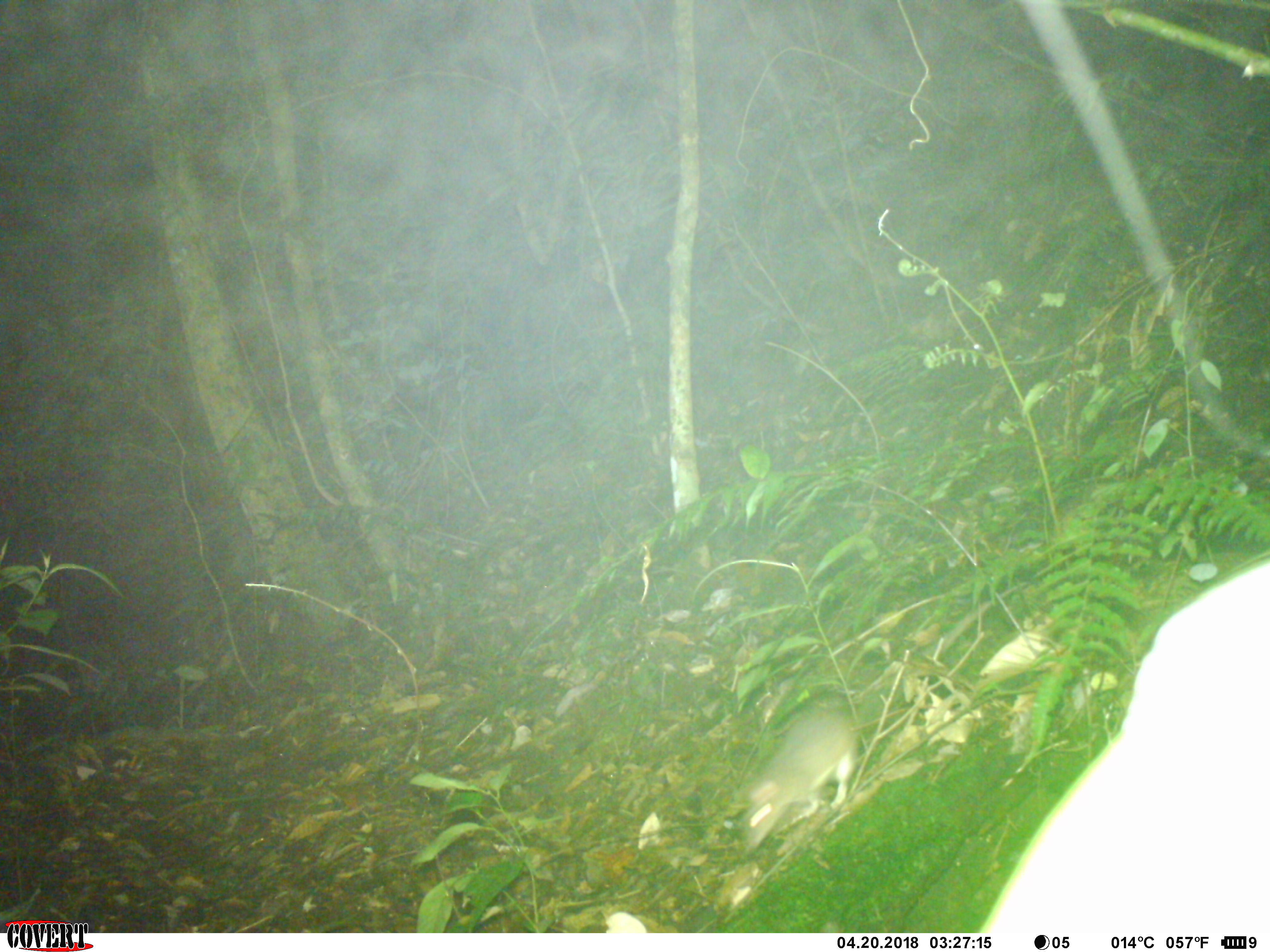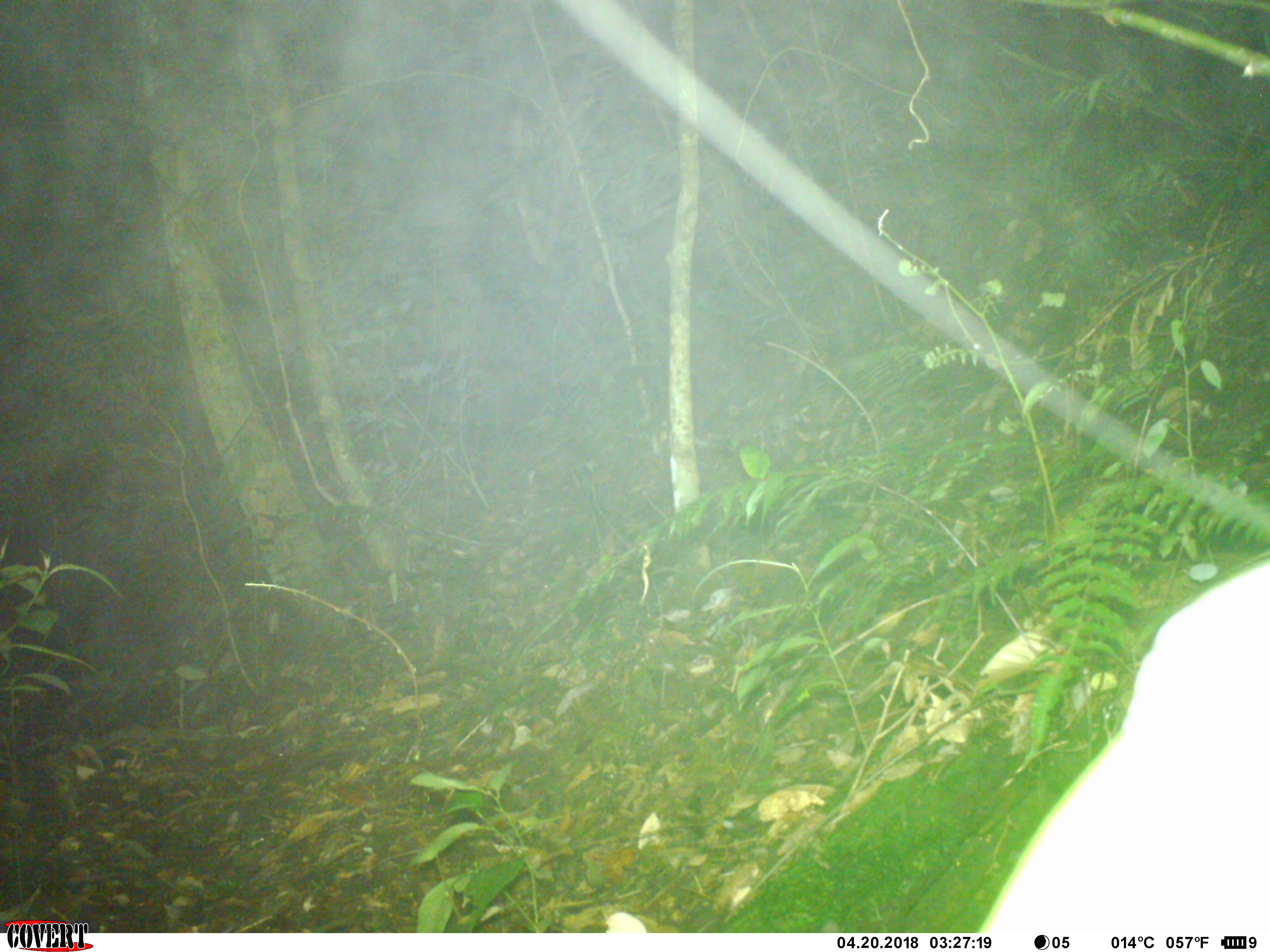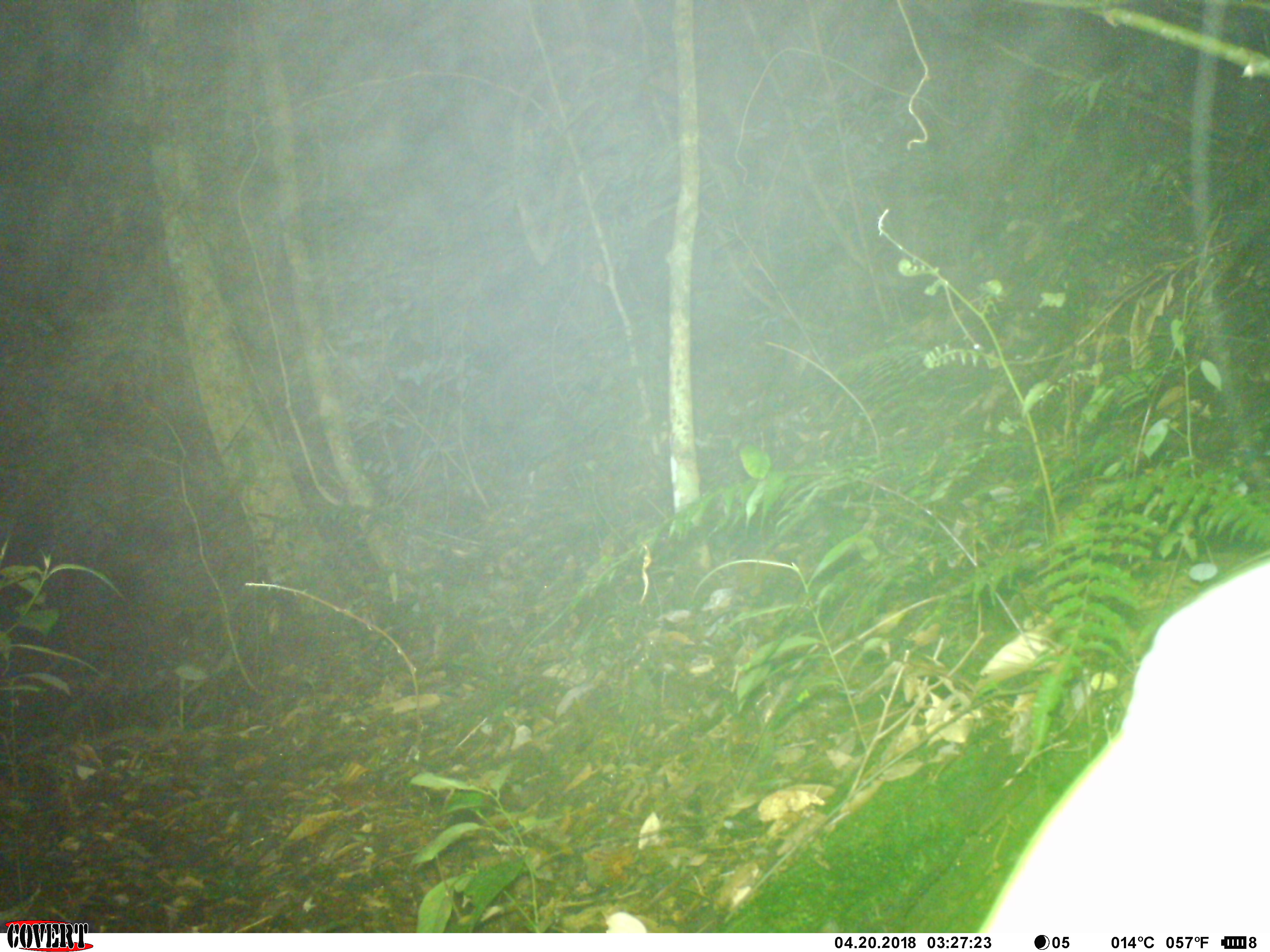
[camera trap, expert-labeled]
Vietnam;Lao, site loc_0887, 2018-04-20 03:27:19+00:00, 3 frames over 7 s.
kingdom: Animalia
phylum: Chordata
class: Mammalia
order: Rodentia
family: Muridae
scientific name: Muridae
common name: old-world mice and rats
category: unidentified murid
Unidentified murid (old-world mice and rats) (Muridae). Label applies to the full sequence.